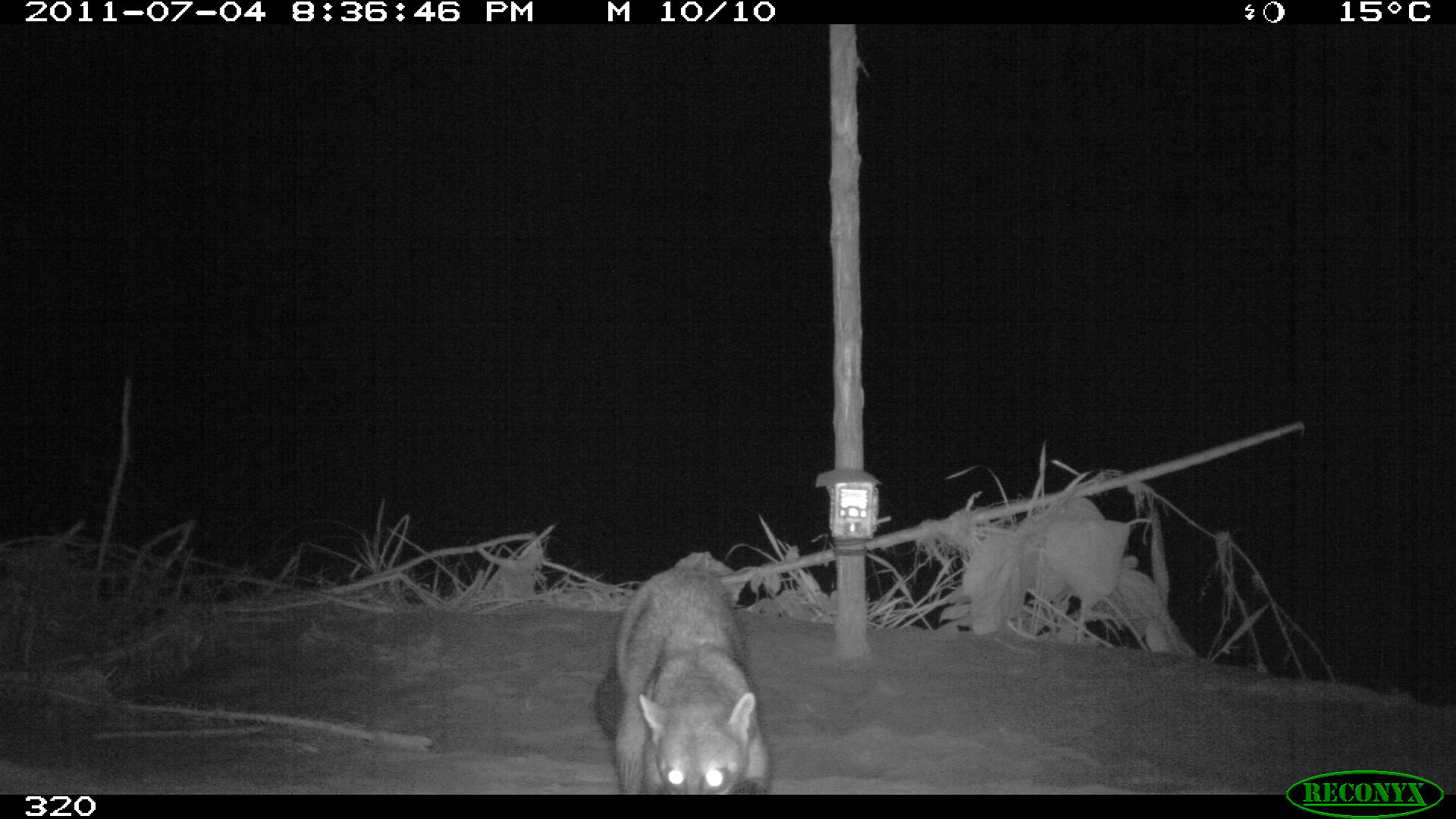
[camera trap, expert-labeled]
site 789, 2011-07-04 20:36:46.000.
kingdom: Animalia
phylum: Chordata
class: Mammalia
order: Carnivora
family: Procyonidae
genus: Procyon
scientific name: Procyon cancrivorus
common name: crab-eating raccoon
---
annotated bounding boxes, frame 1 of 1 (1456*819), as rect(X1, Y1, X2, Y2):
procyon cancrivorus: rect(592, 564, 769, 792)